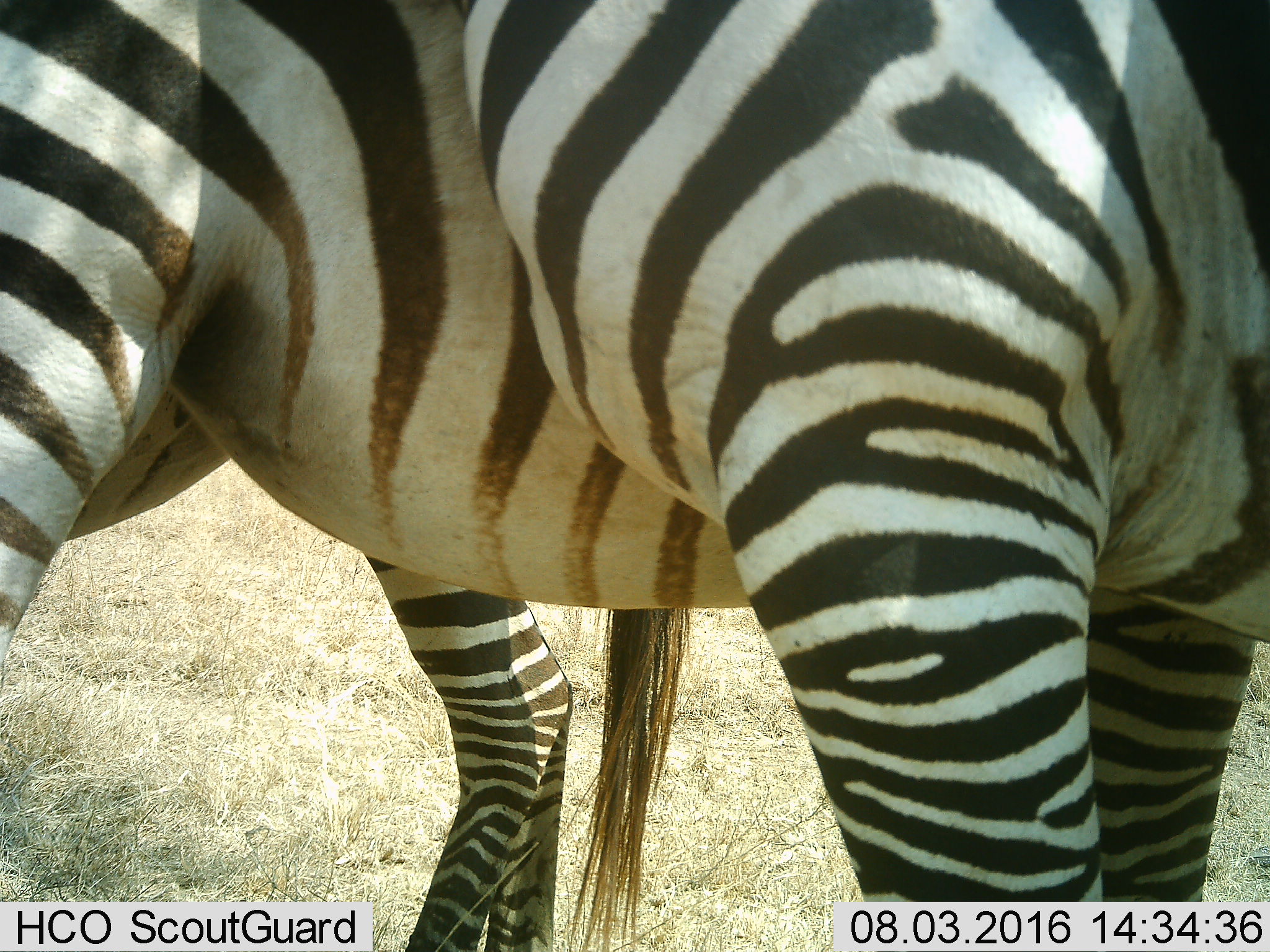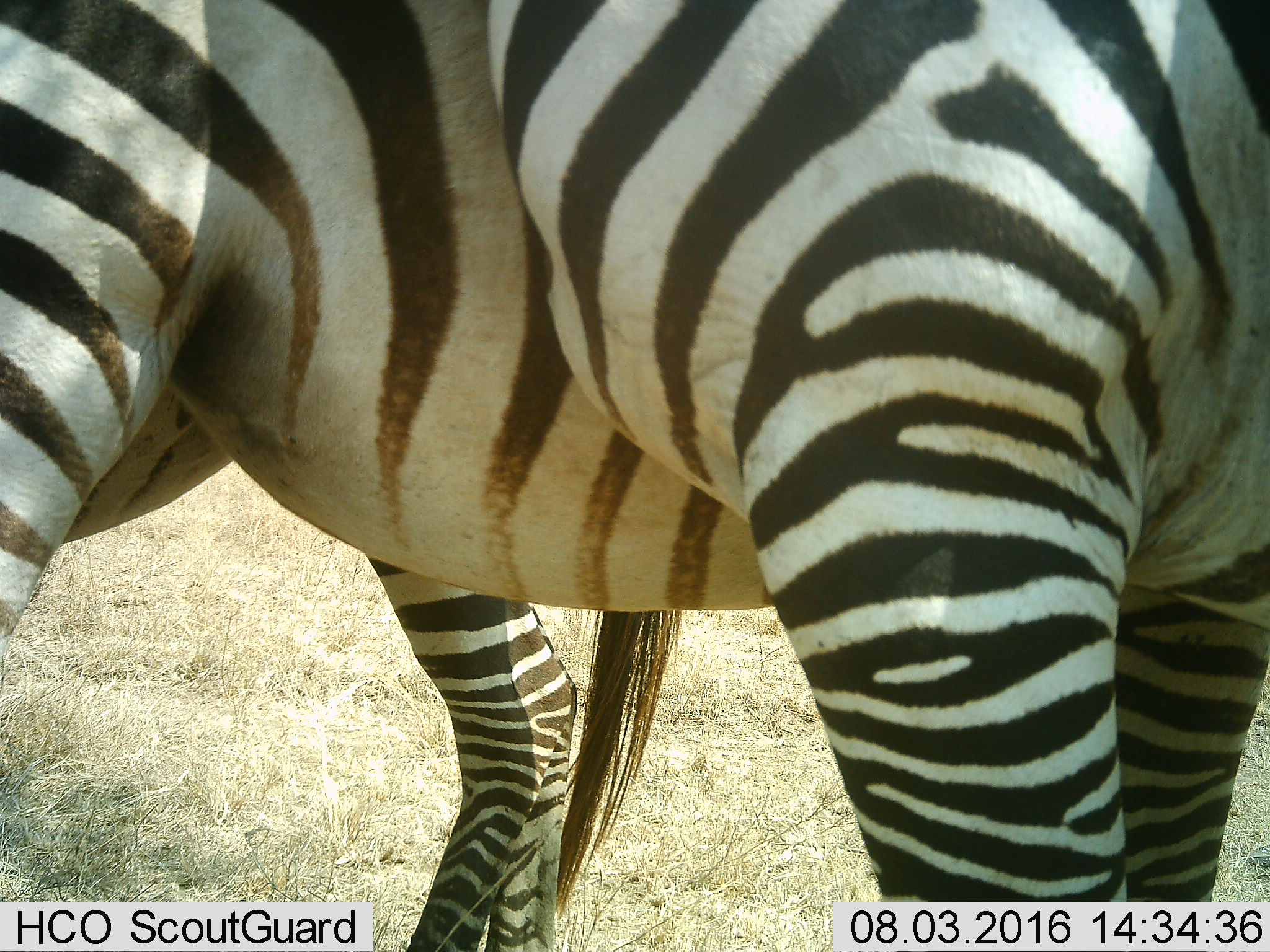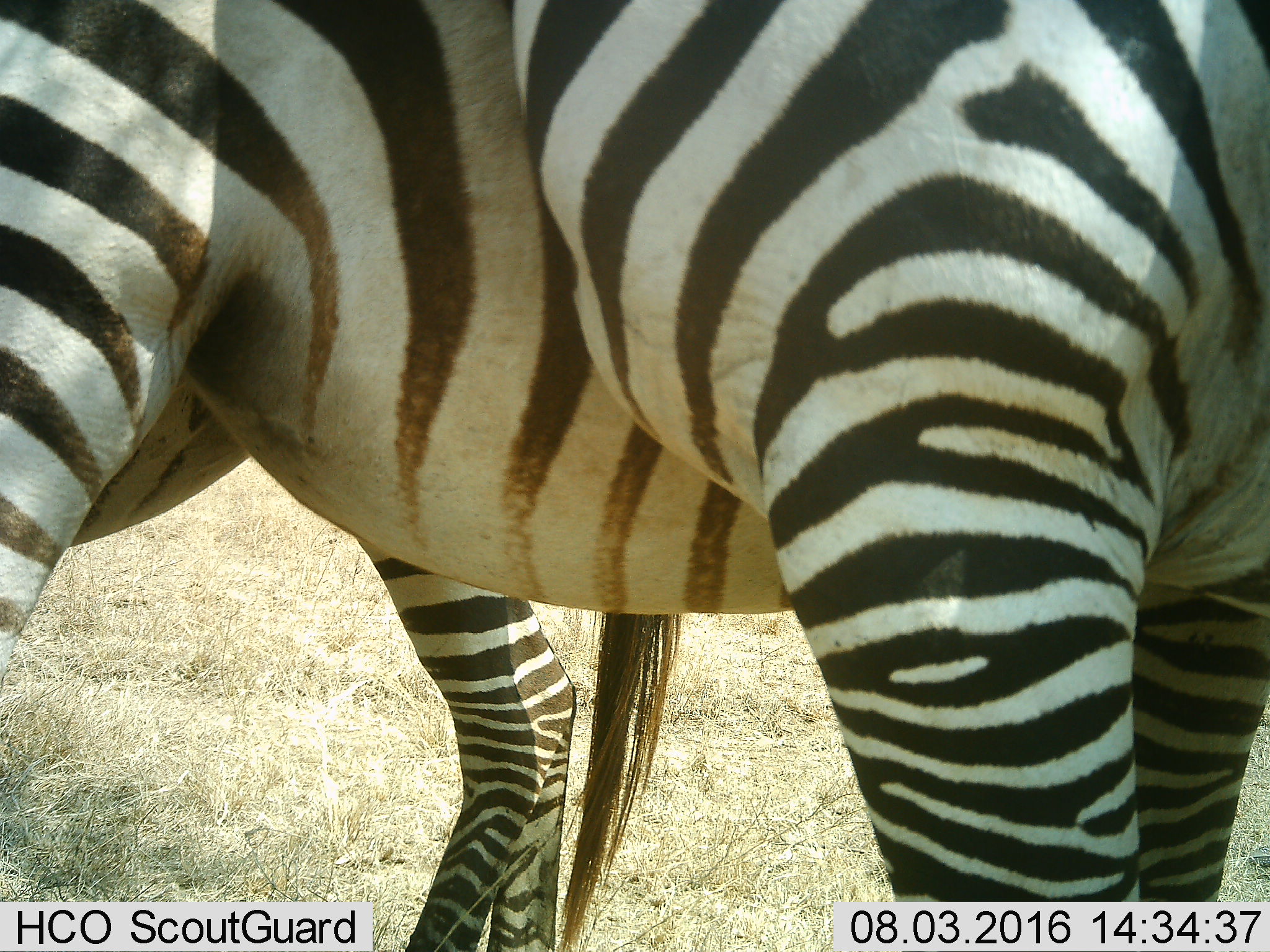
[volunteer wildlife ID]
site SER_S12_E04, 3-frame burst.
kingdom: Animalia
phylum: Chordata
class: Mammalia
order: Perissodactyla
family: Equidae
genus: Equus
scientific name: Equus quagga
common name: plains zebra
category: zebraplains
Zebraplains (plains zebra) (Equus quagga), count 2. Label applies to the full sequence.